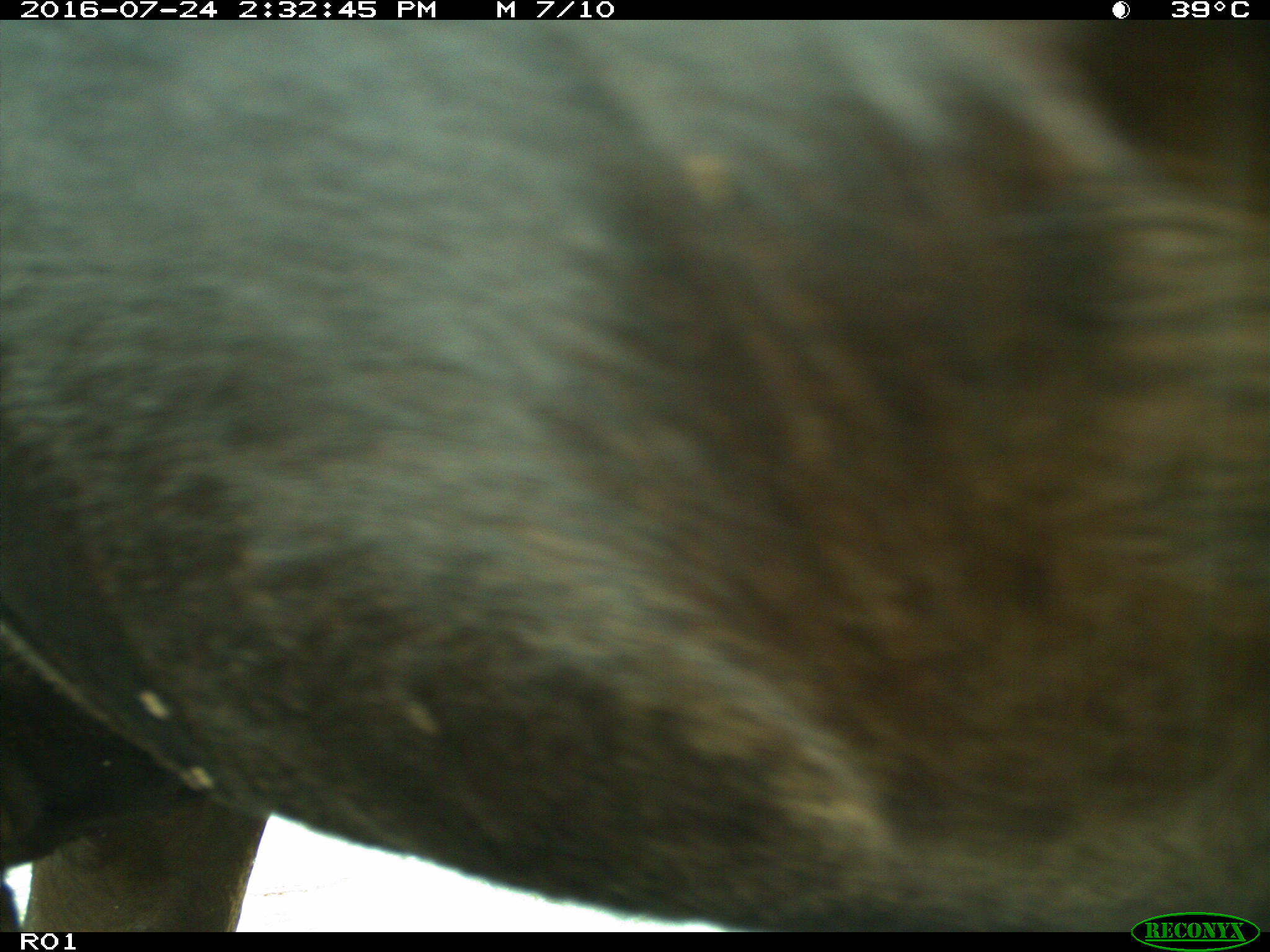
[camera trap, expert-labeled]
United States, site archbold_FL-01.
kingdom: Animalia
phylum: Chordata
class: Mammalia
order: Artiodactyla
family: Bovidae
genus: Bos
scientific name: Bos taurus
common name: domestic cow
Bos taurus (domestic cow).